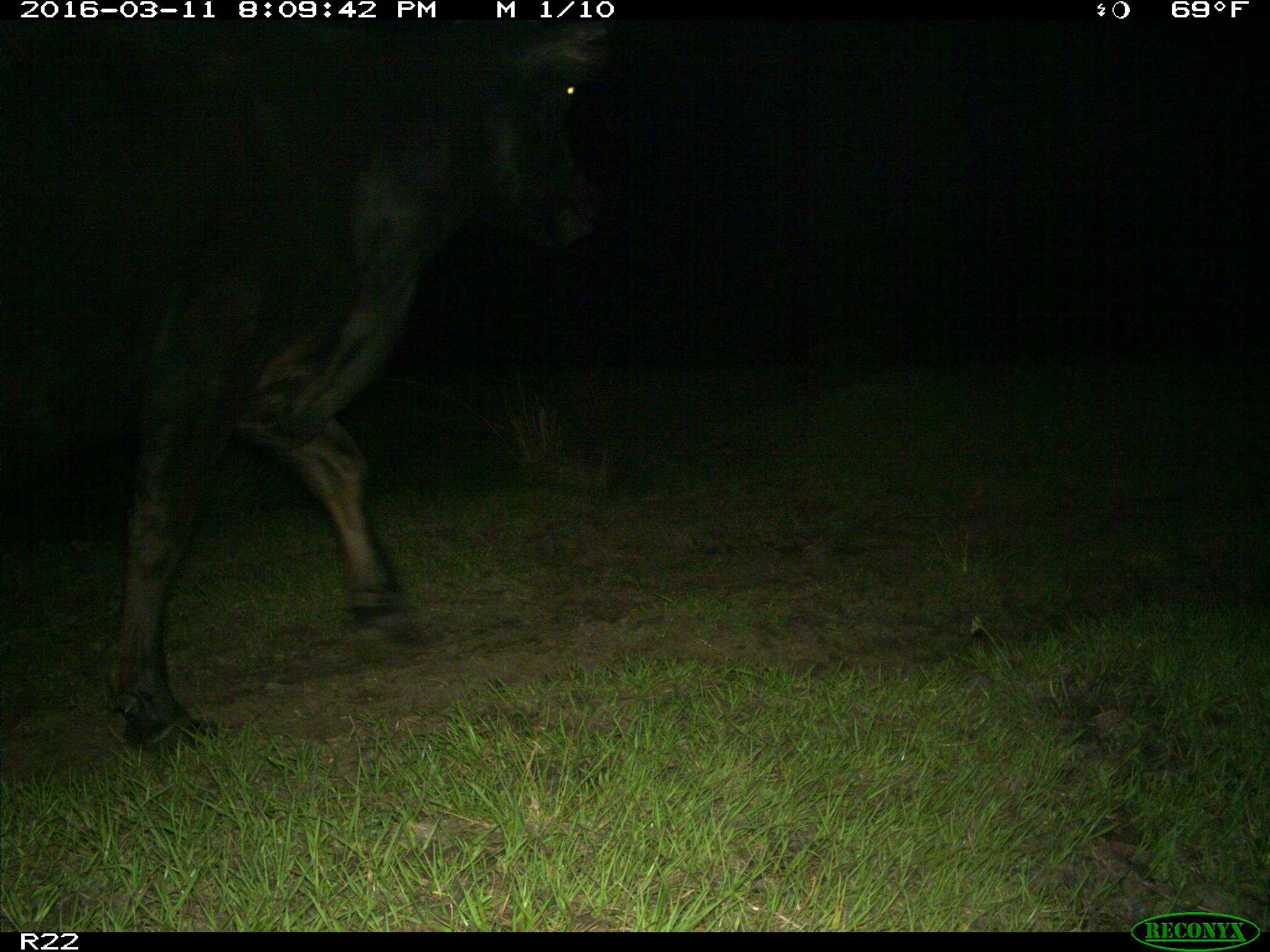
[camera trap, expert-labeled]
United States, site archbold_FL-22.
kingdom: Animalia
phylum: Chordata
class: Mammalia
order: Artiodactyla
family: Bovidae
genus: Bos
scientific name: Bos taurus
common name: domestic cow